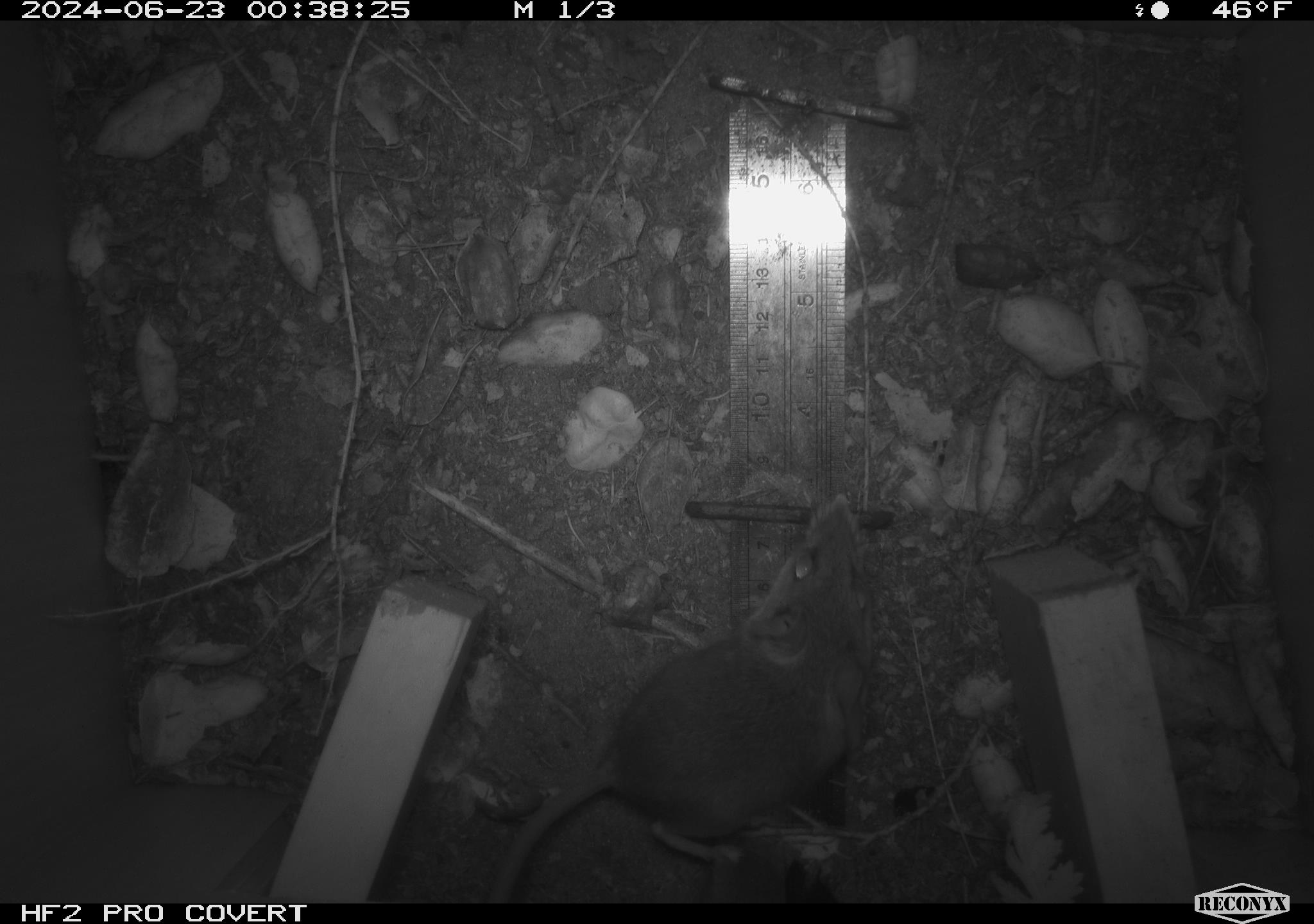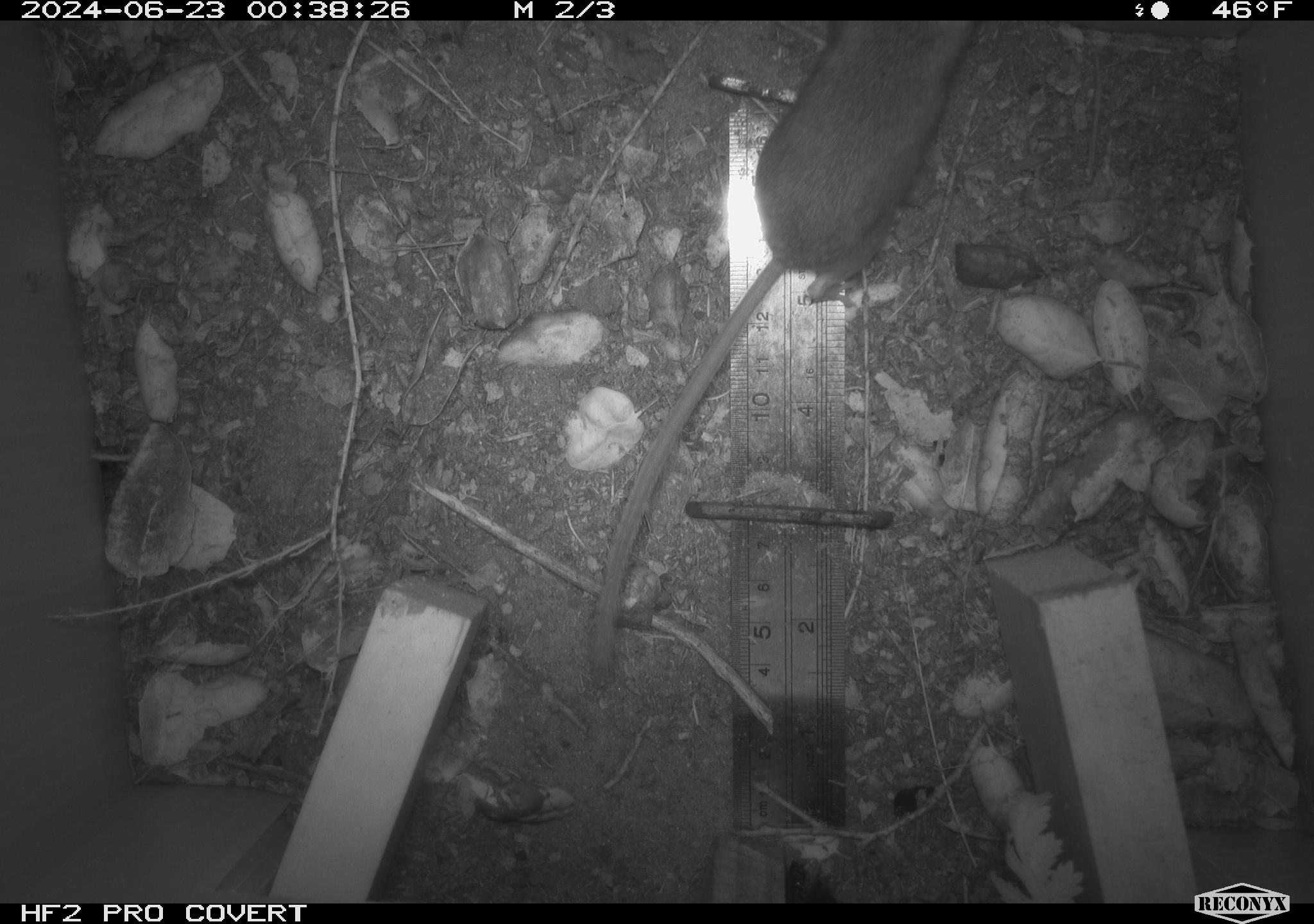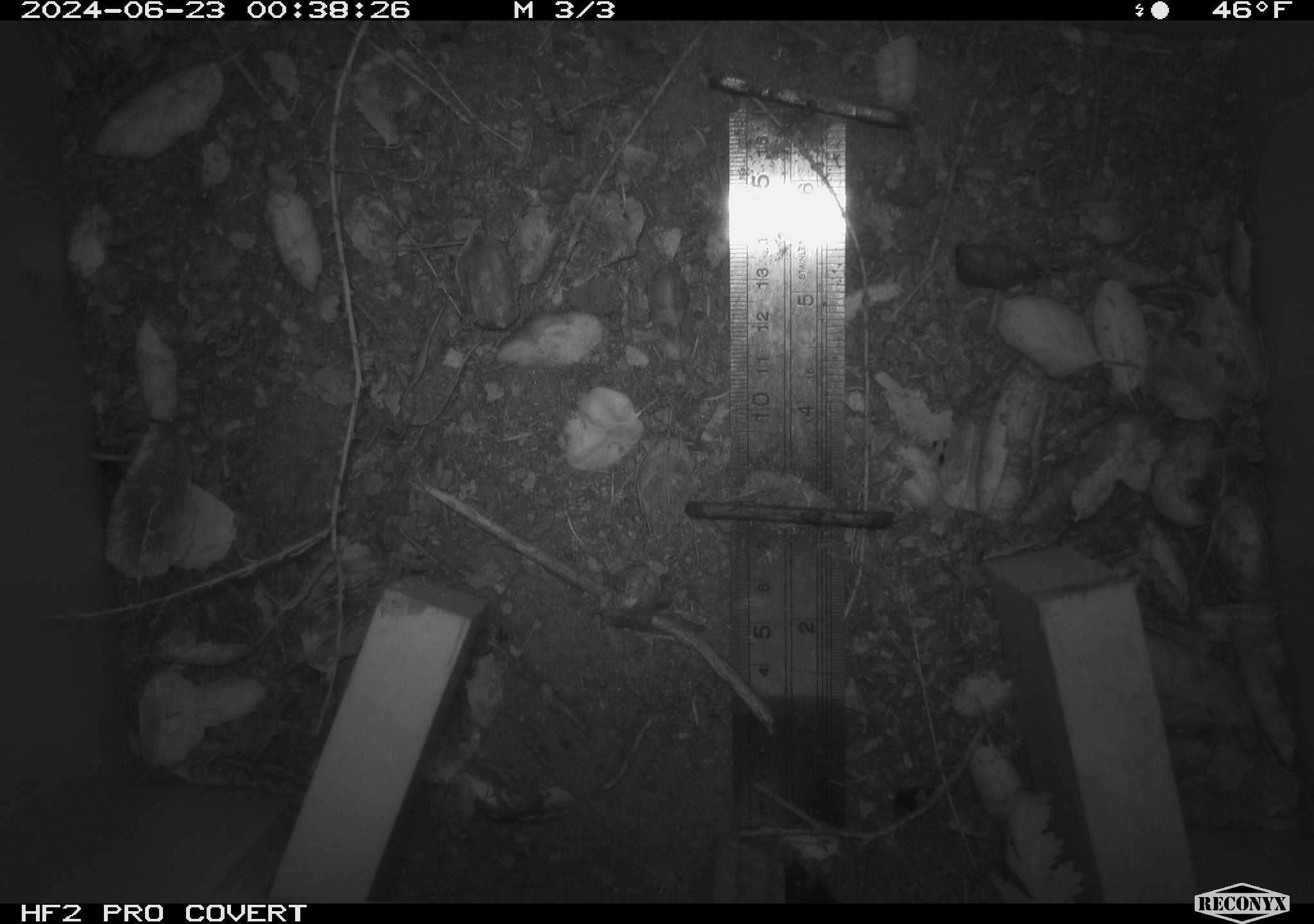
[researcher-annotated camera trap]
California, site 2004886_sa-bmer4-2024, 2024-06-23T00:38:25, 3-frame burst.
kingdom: Animalia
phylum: Chordata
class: Mammalia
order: Rodentia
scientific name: Rodentia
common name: woodrat or rat or mouse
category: woodrat or rat or mouse species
Woodrat or rat or mouse species (woodrat or rat or mouse) (Rodentia).